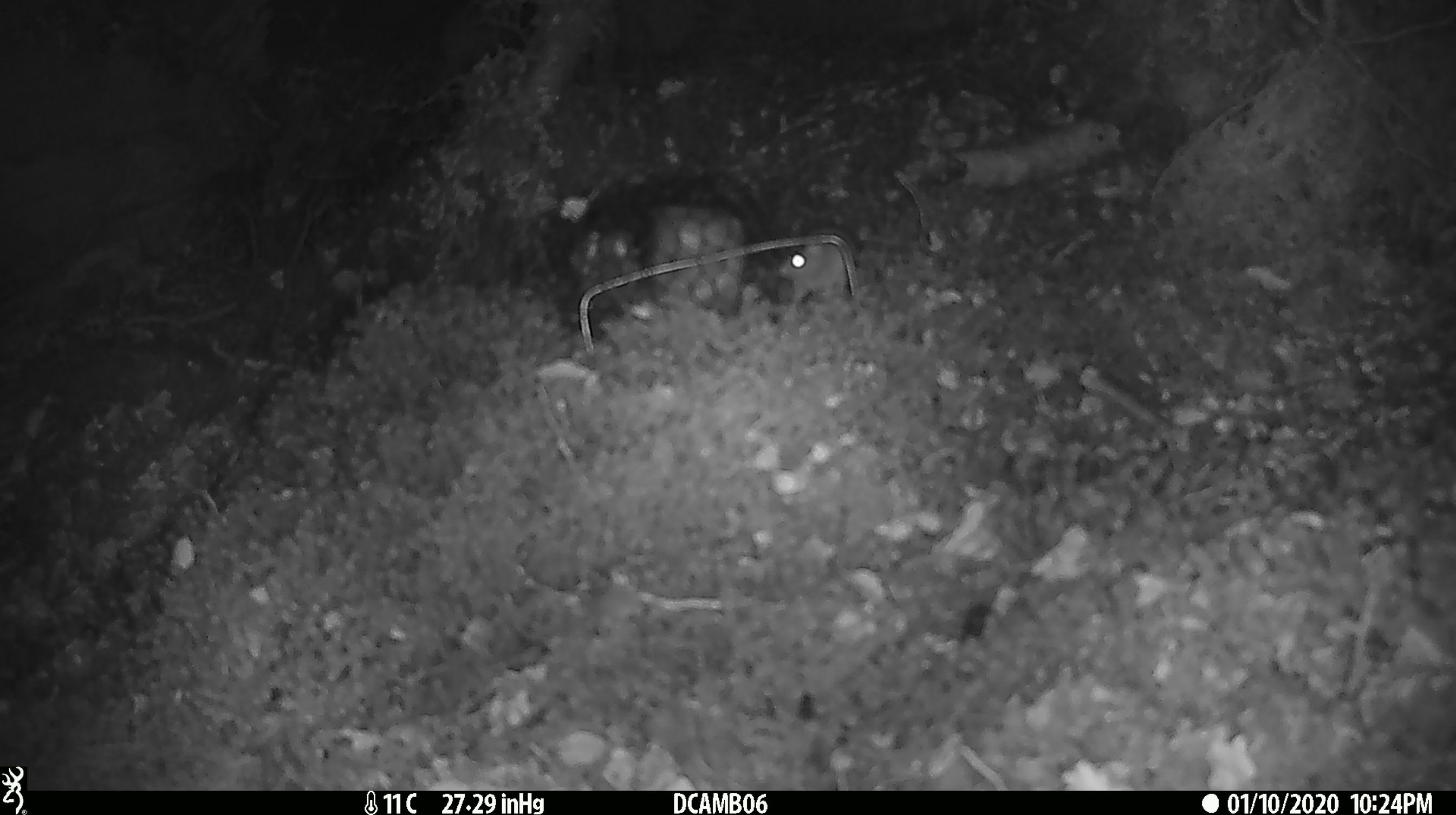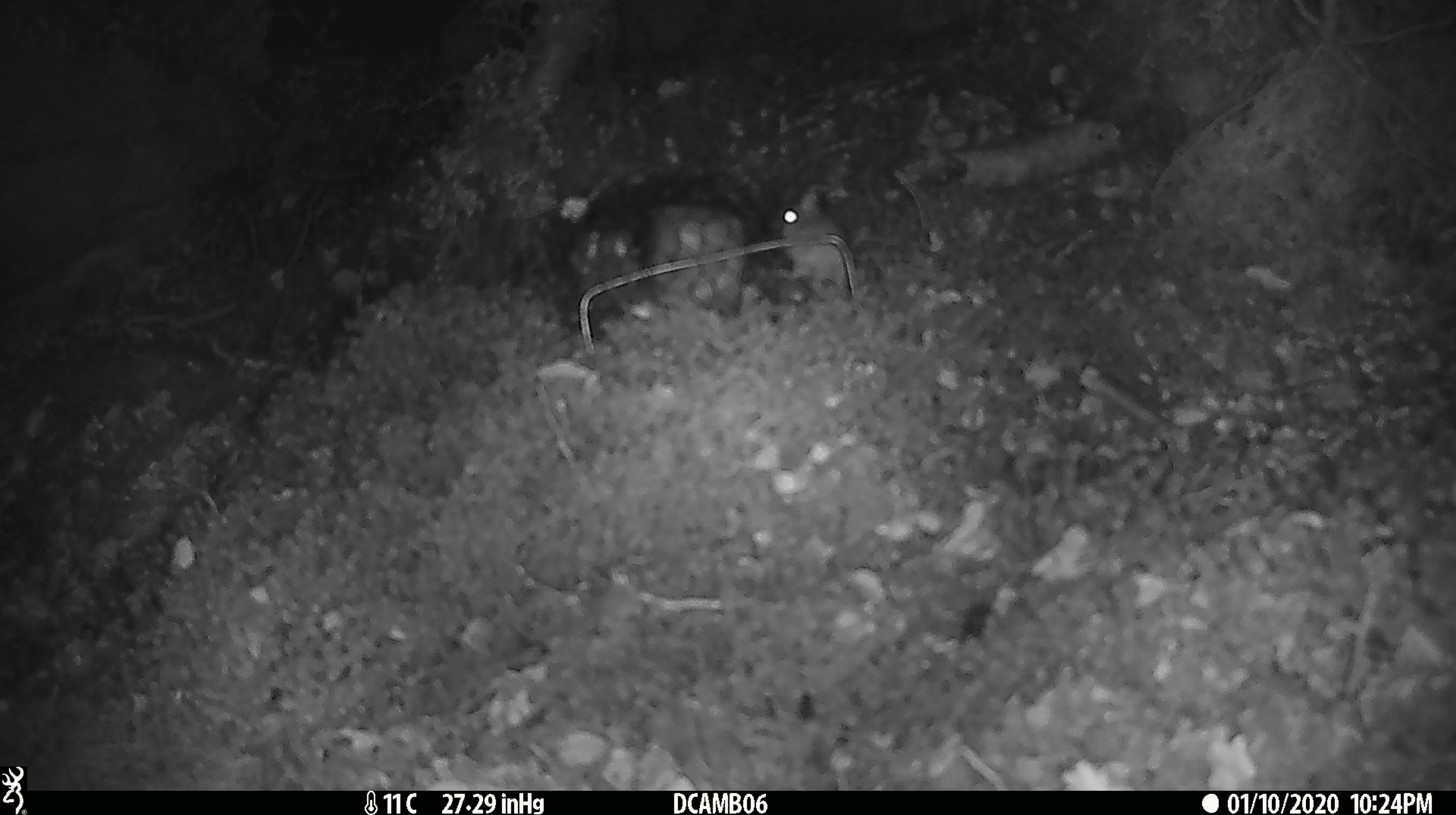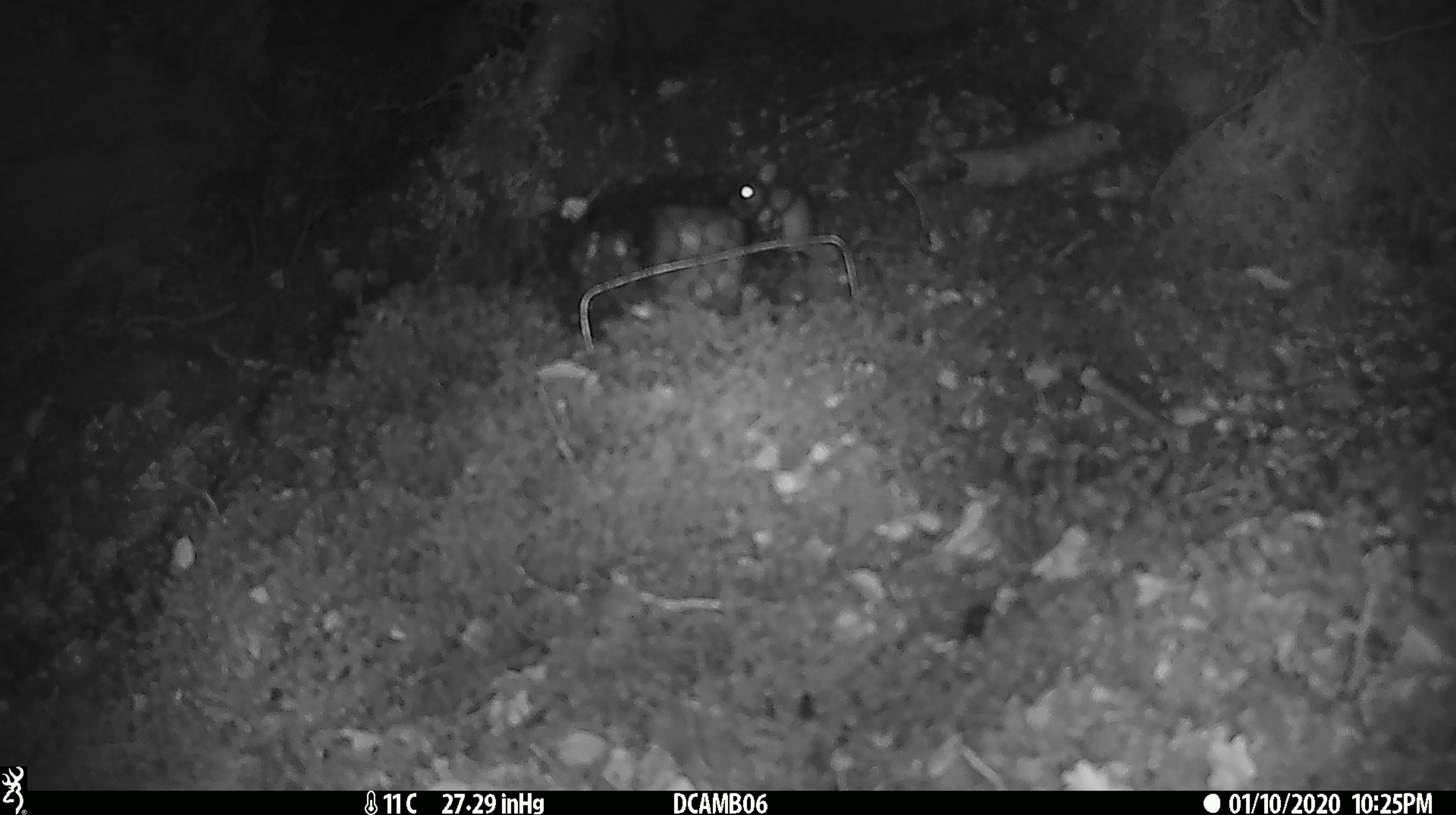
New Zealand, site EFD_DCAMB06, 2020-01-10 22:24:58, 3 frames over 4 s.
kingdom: Animalia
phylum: Chordata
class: Mammalia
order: Rodentia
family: Muridae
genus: Mus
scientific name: Mus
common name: mouse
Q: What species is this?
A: Mouse (Mus).